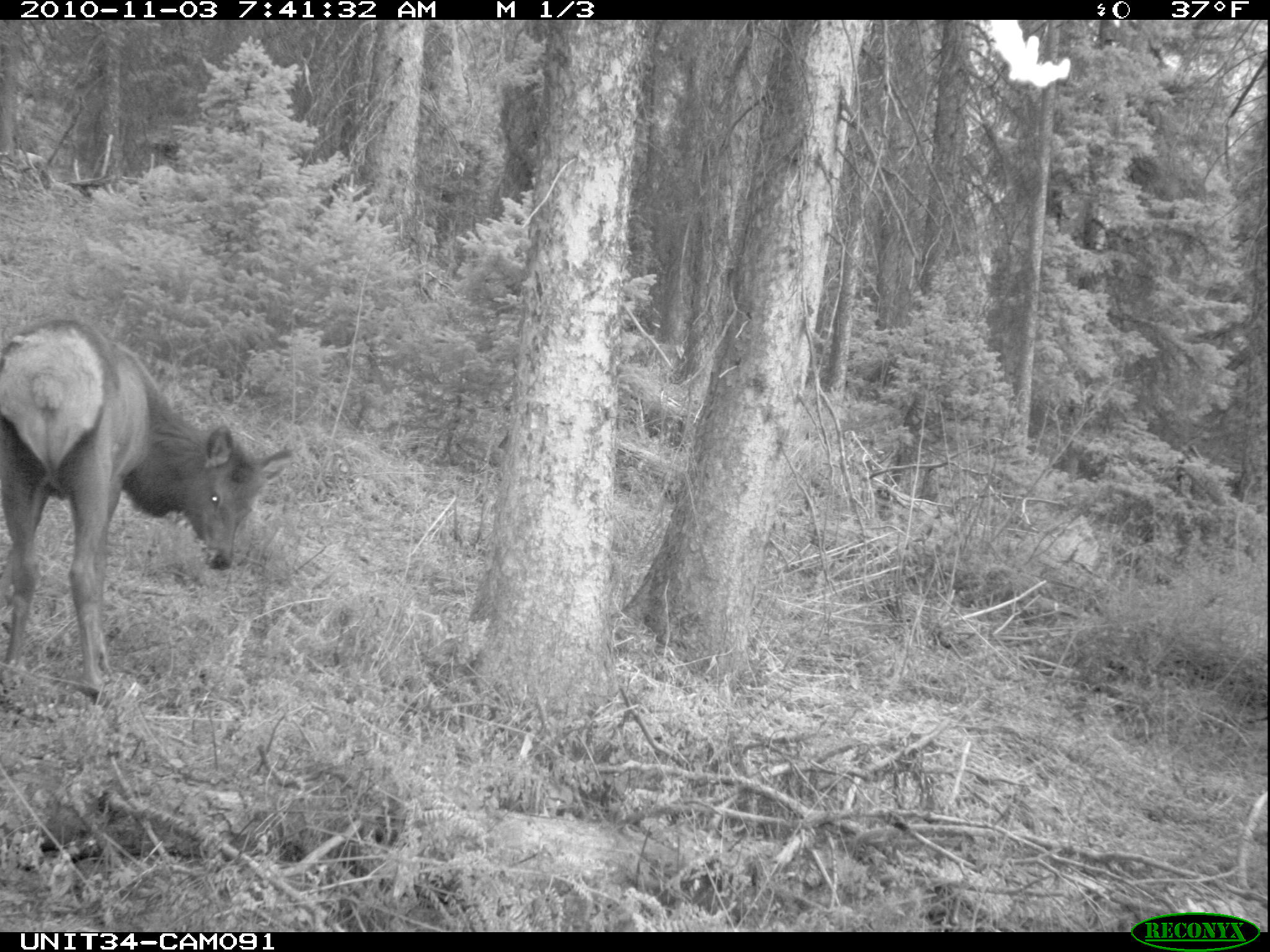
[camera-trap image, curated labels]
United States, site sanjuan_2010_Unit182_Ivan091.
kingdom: Animalia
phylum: Chordata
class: Mammalia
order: Artiodactyla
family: Cervidae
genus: Cervus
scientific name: Cervus elaphus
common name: red deer